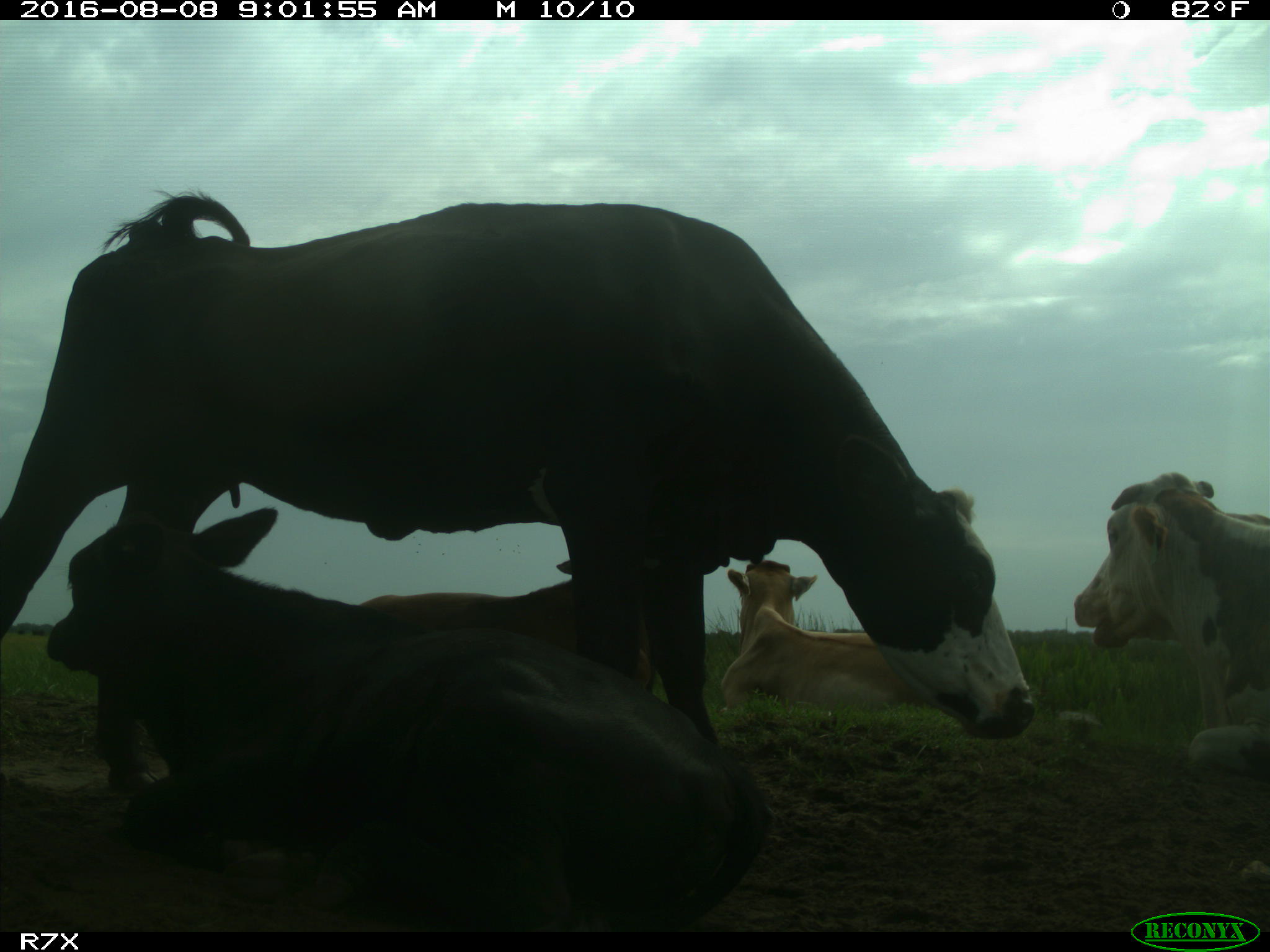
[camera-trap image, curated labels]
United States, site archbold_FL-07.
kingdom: Animalia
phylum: Chordata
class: Mammalia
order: Artiodactyla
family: Bovidae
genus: Bos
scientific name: Bos taurus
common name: domestic cow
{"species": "Bos taurus (domestic cow)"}